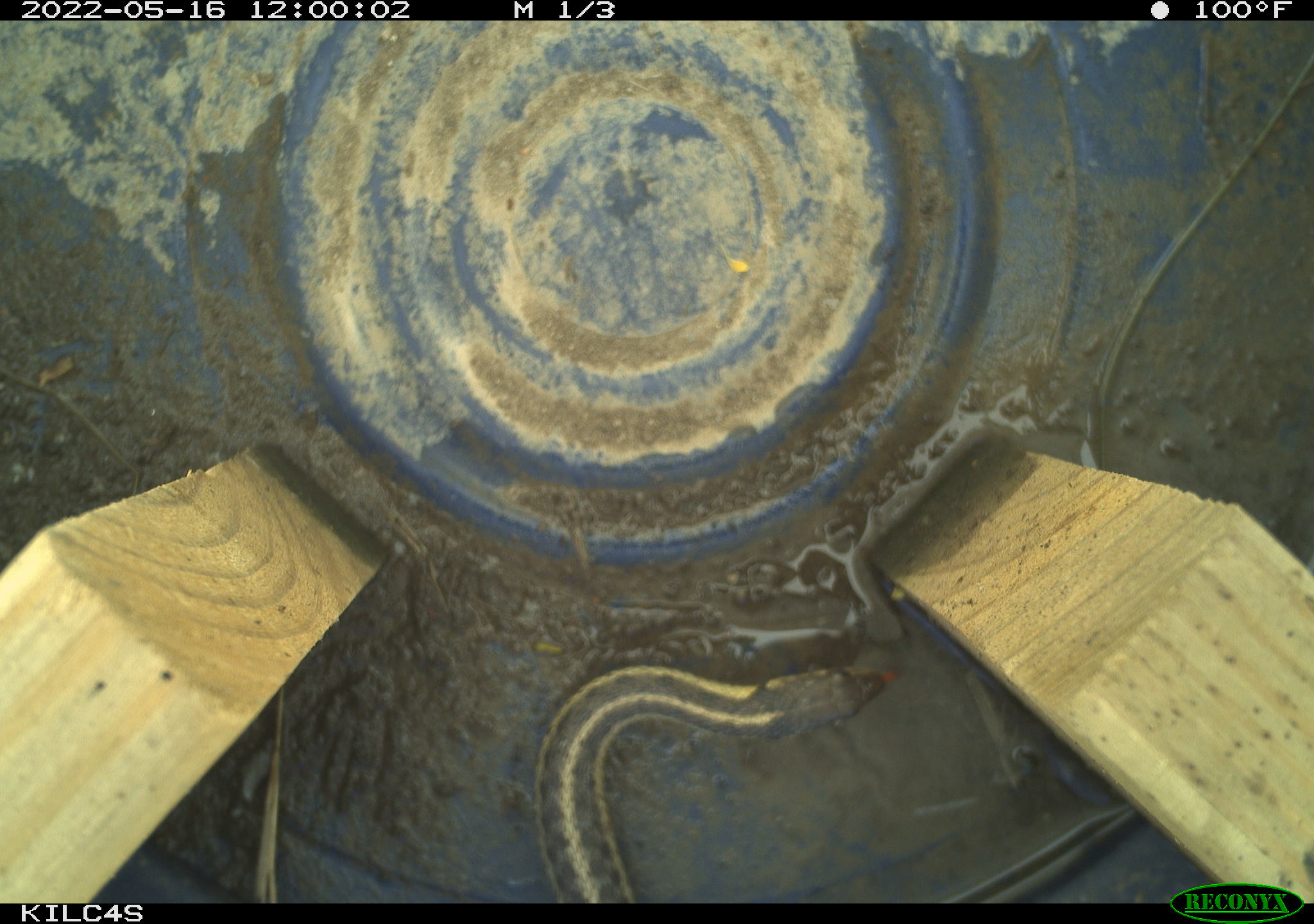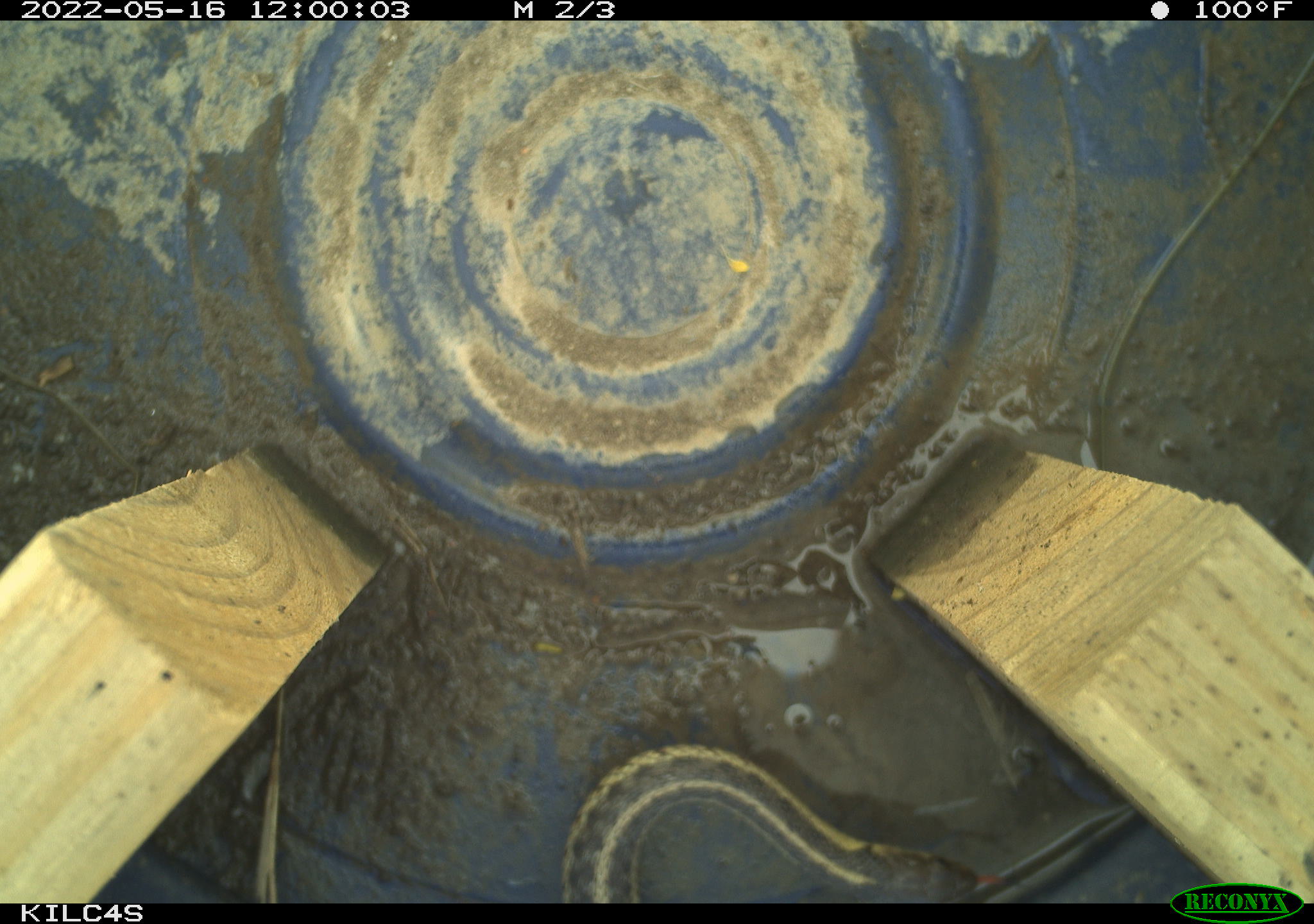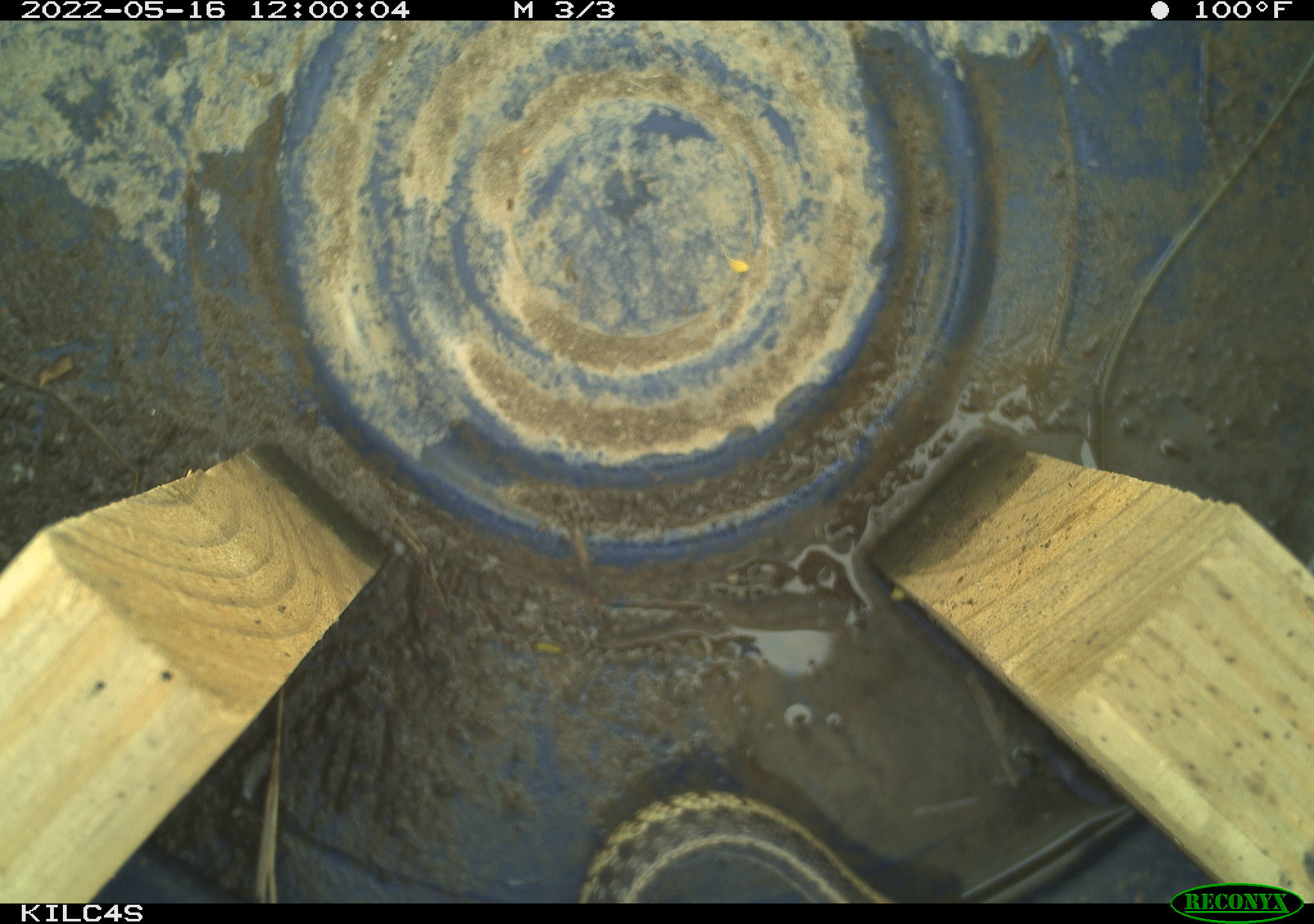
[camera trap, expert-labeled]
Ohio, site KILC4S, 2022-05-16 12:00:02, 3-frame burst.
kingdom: Animalia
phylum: Chordata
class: Reptilia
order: Squamata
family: Colubridae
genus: Thamnophis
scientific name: Thamnophis sirtalis sirtalis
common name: eastern gartersnake